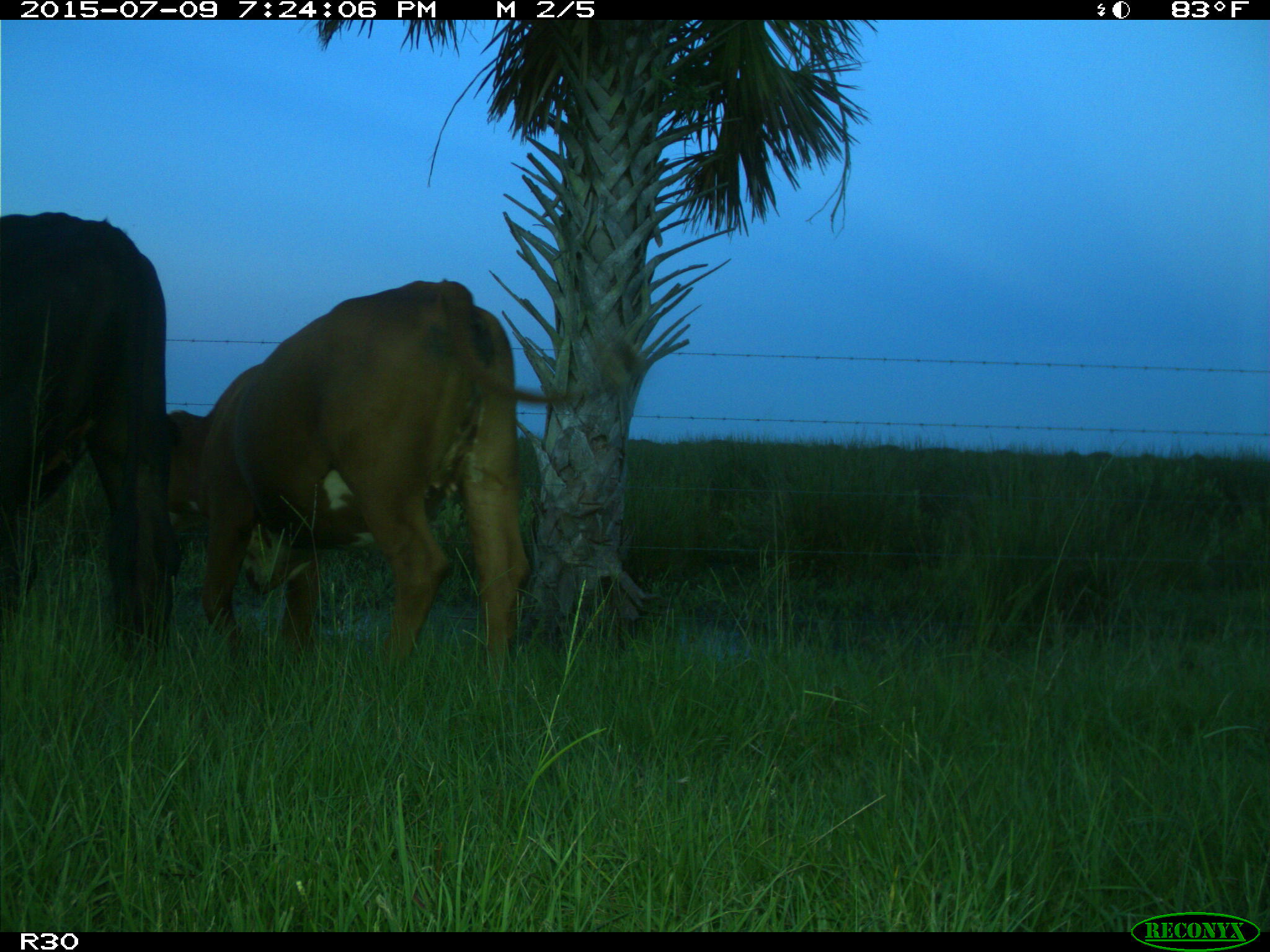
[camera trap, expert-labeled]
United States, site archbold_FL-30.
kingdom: Animalia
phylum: Chordata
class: Mammalia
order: Artiodactyla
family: Bovidae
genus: Bos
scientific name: Bos taurus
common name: domestic cow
Bos taurus (domestic cow).